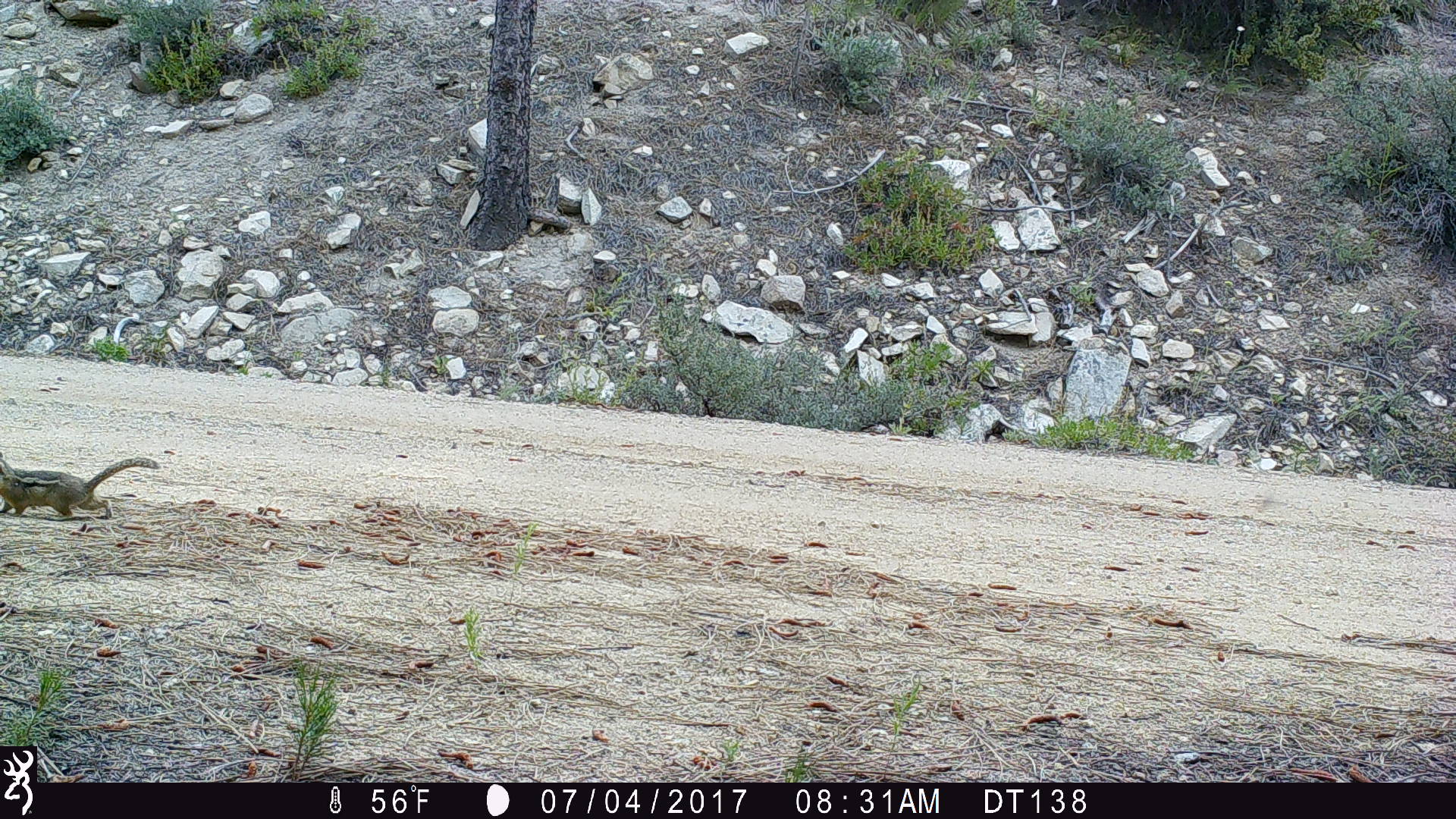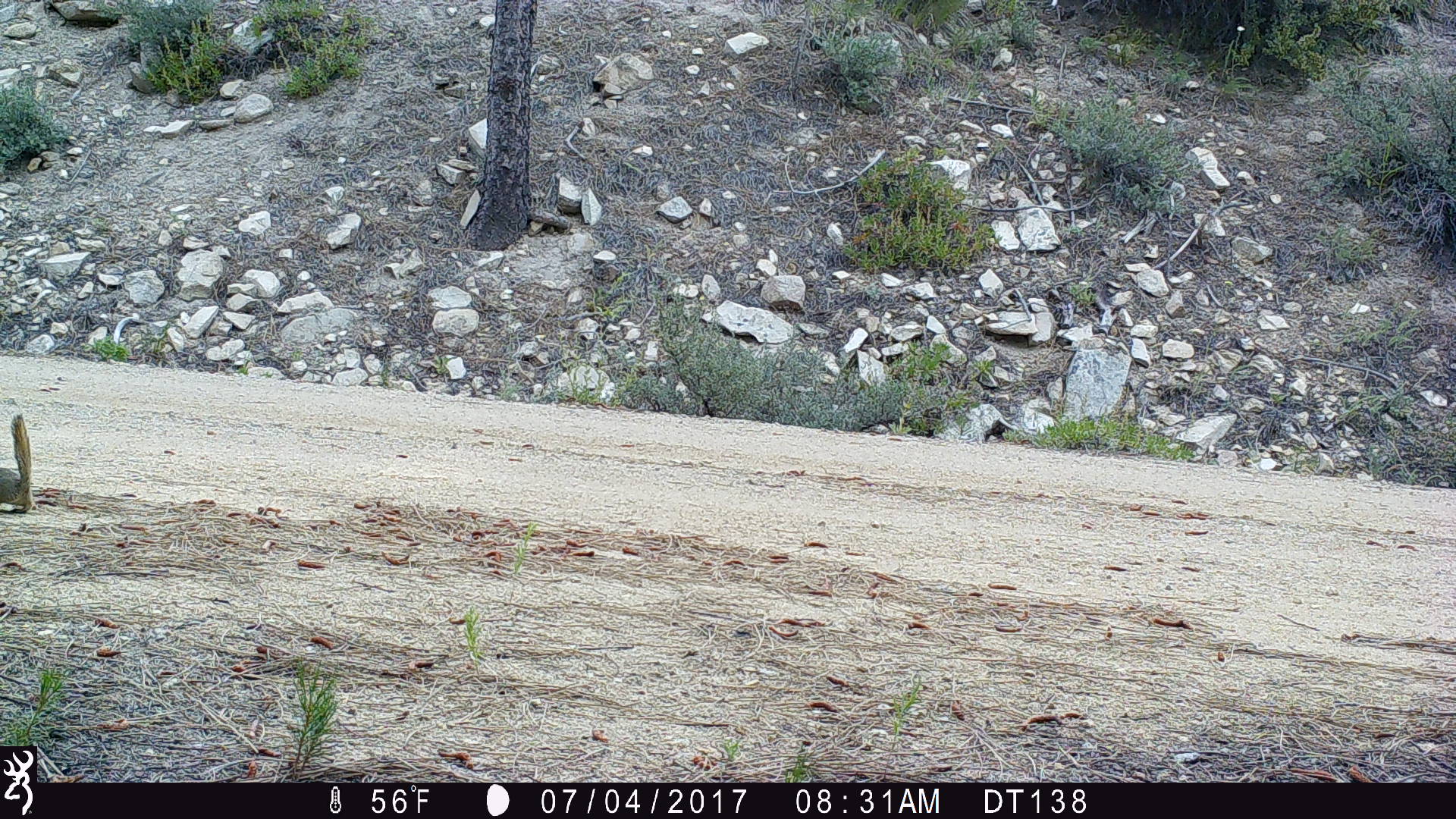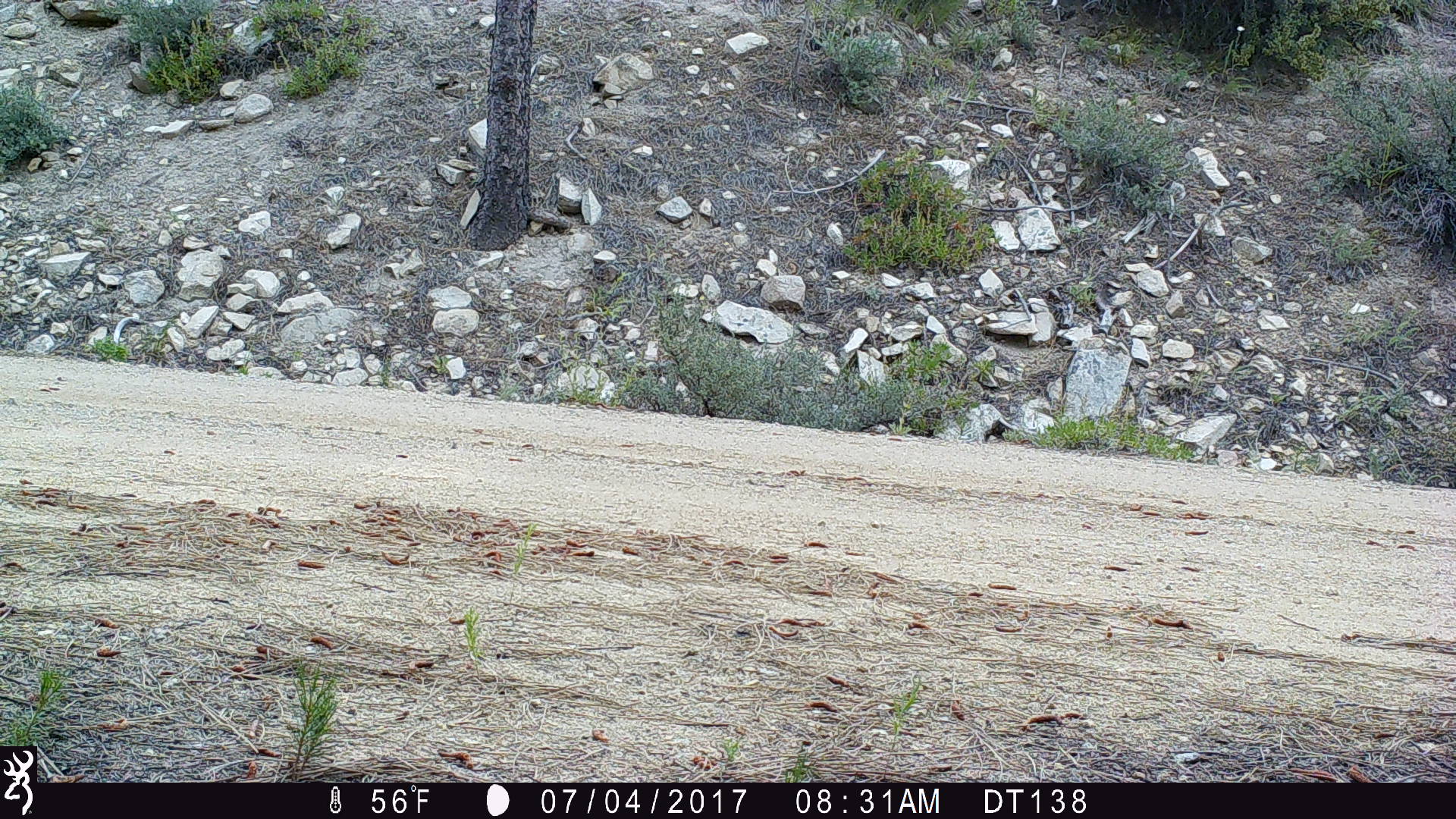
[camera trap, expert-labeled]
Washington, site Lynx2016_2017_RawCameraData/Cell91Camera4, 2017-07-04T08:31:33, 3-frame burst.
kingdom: Animalia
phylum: Chordata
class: Mammalia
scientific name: Mammalia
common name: small mammal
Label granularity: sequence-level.